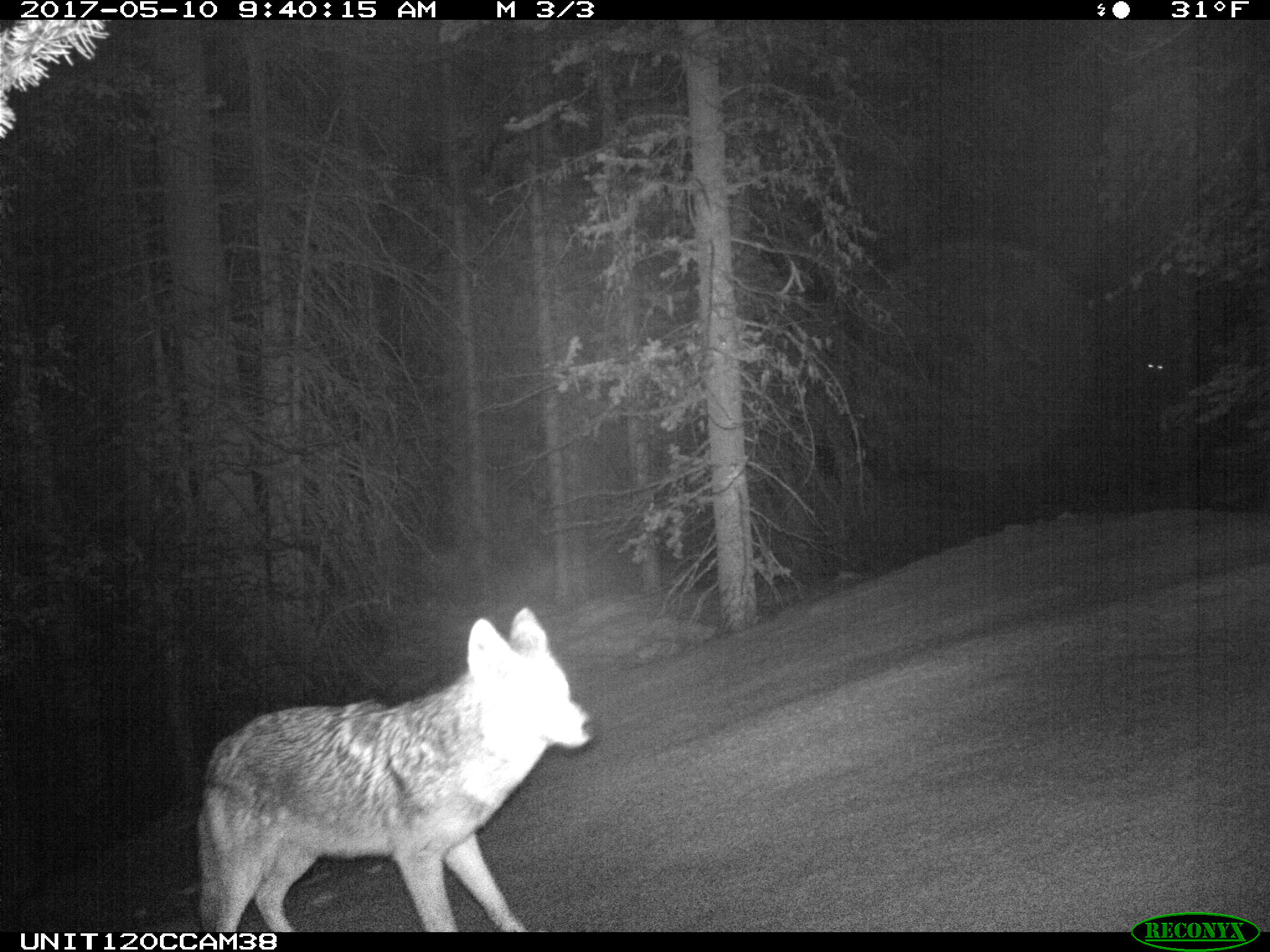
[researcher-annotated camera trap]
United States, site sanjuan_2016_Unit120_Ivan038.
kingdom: Animalia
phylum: Chordata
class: Mammalia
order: Carnivora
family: Canidae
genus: Canis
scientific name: Canis latrans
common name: coyote